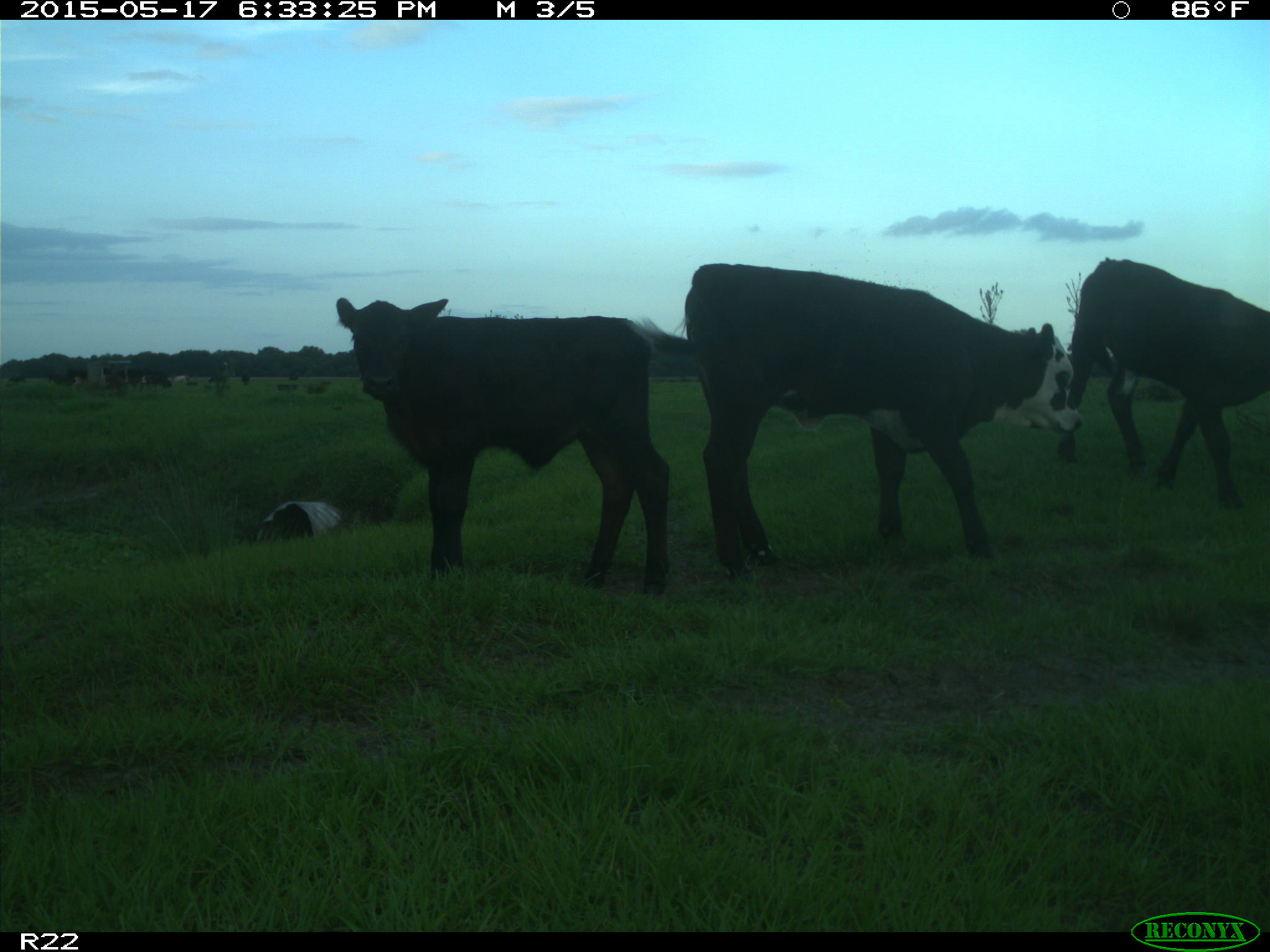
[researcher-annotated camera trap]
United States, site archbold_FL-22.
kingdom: Animalia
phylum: Chordata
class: Mammalia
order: Artiodactyla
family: Bovidae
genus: Bos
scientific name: Bos taurus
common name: domestic cow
Bos taurus (domestic cow).